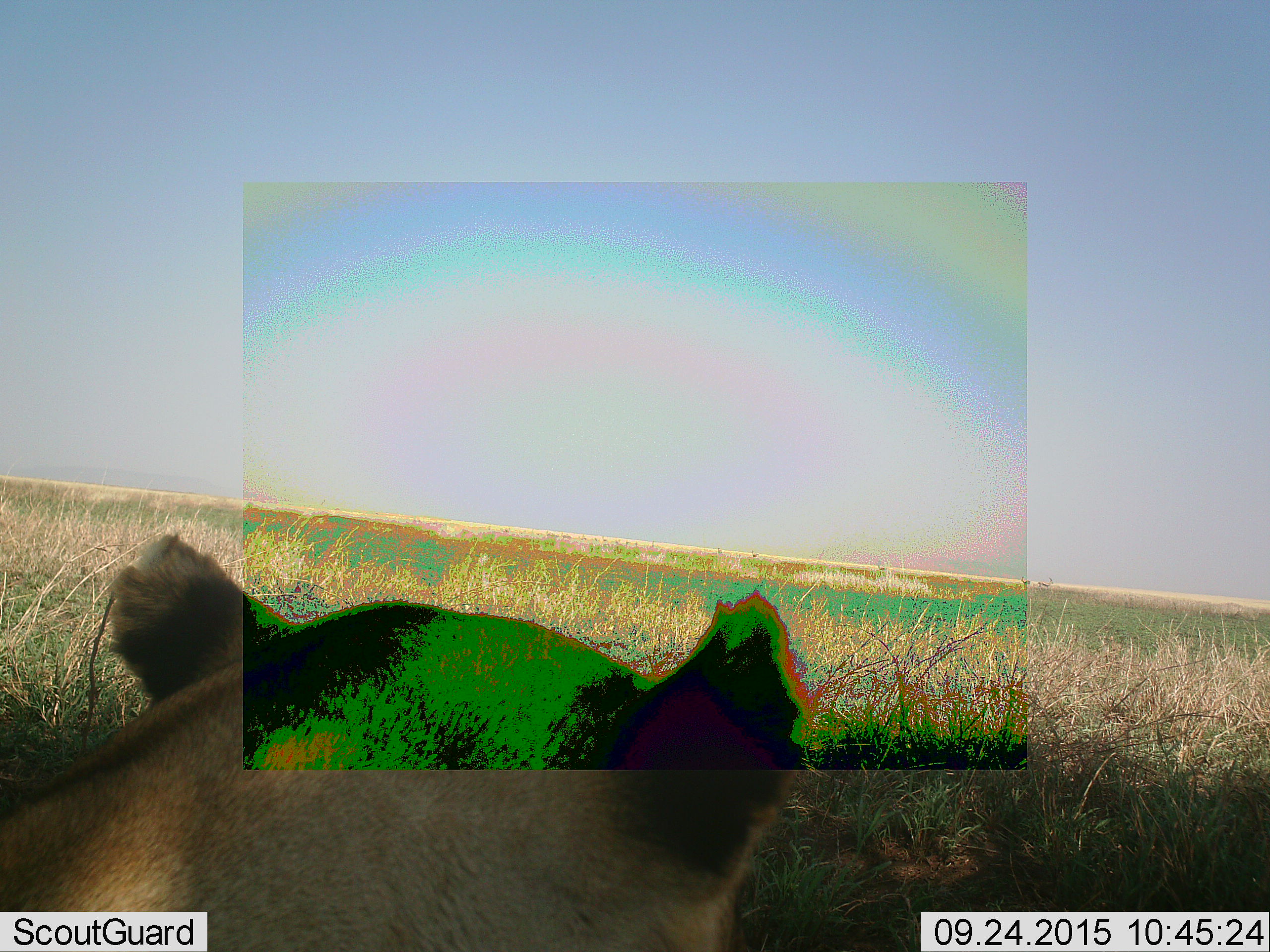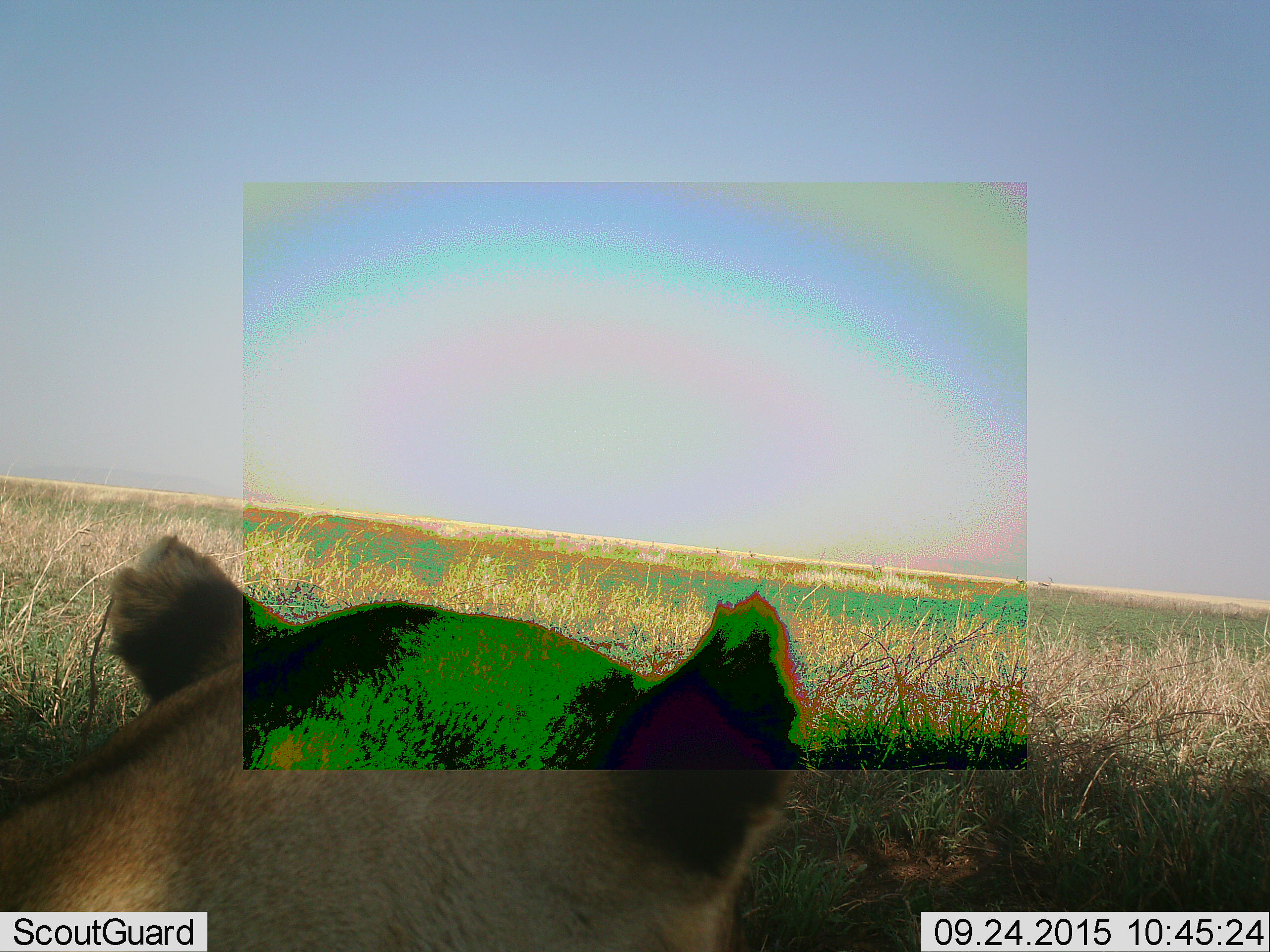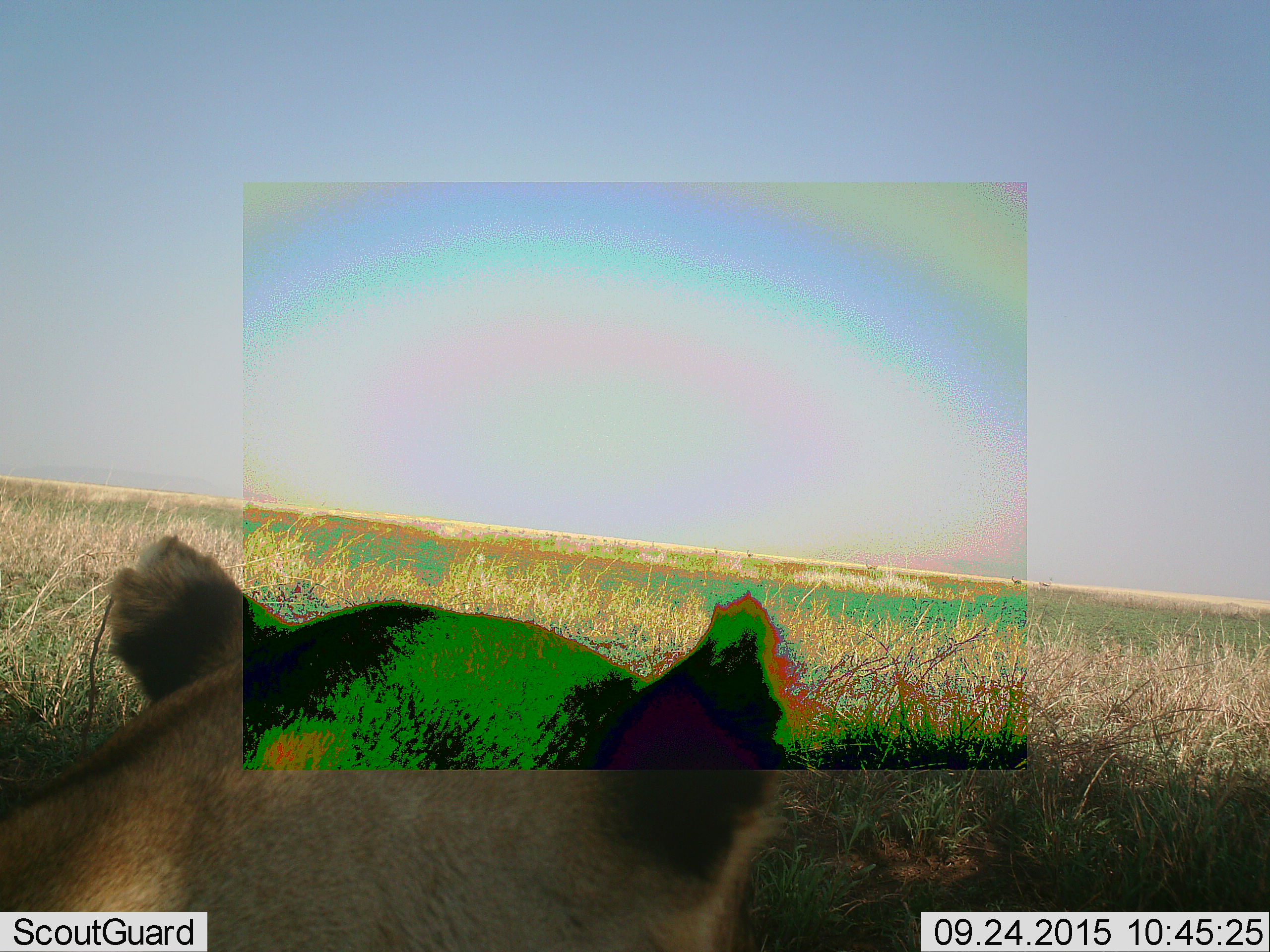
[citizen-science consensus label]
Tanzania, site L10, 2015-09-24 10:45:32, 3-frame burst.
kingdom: Animalia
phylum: Chordata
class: Mammalia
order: Carnivora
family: Felidae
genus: Panthera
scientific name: Panthera leo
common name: lion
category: lionfemale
Lionfemale (lion) (Panthera leo), count 1. Behavior (volunteer vote fractions): standing 30%, resting 80%, moving 0%, interacting 0%. Young present (vote fraction): 0%. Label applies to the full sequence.